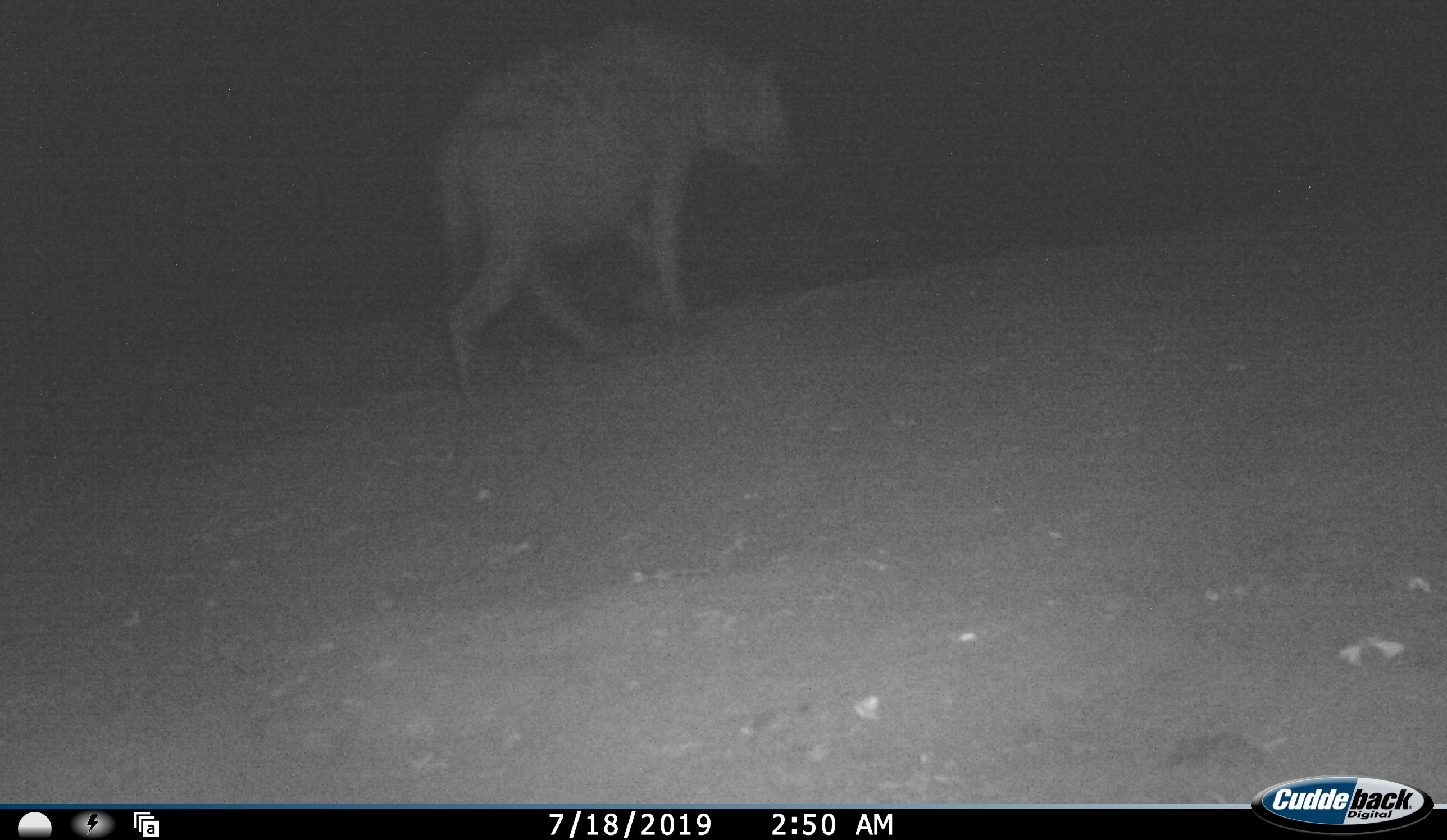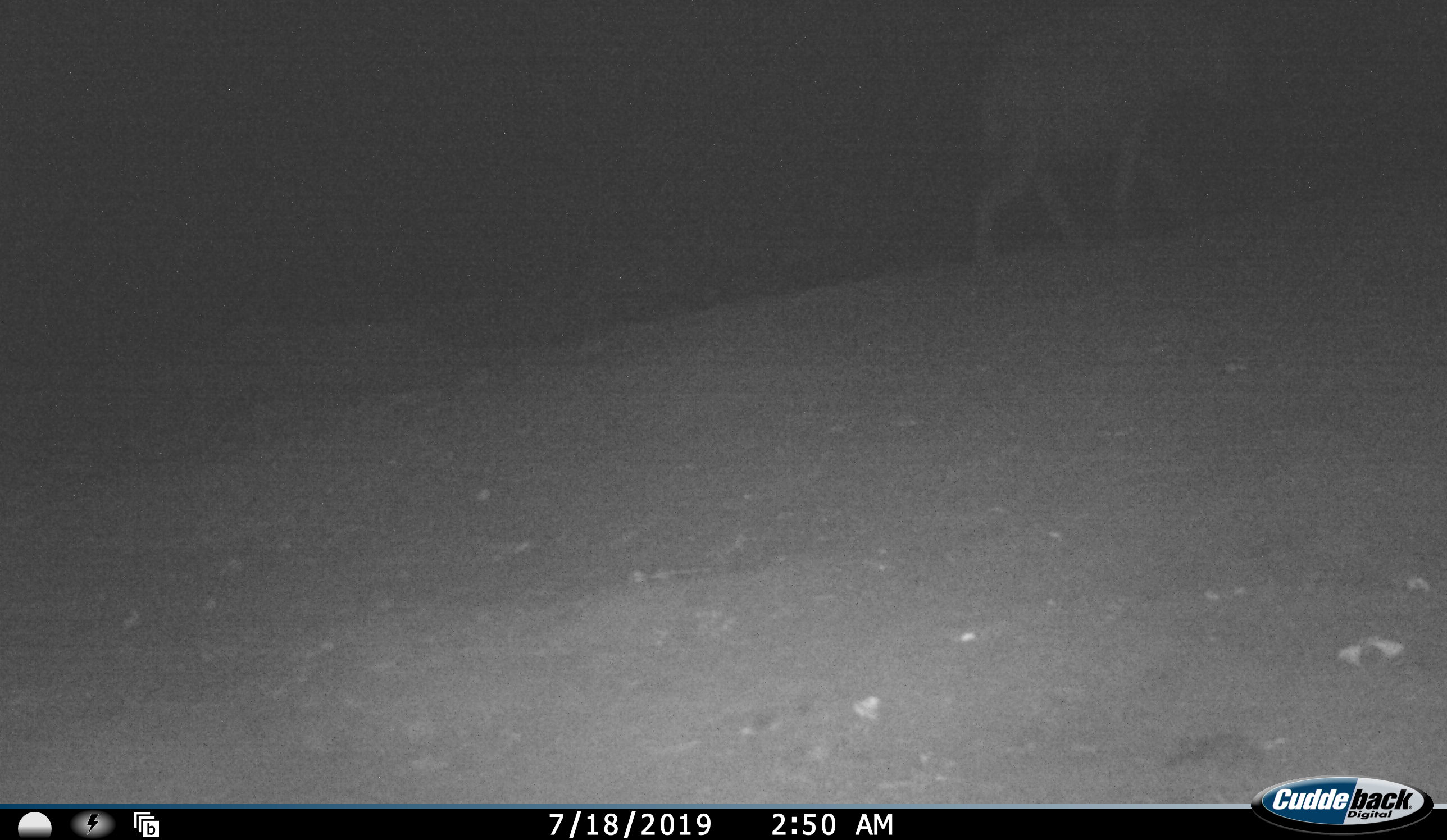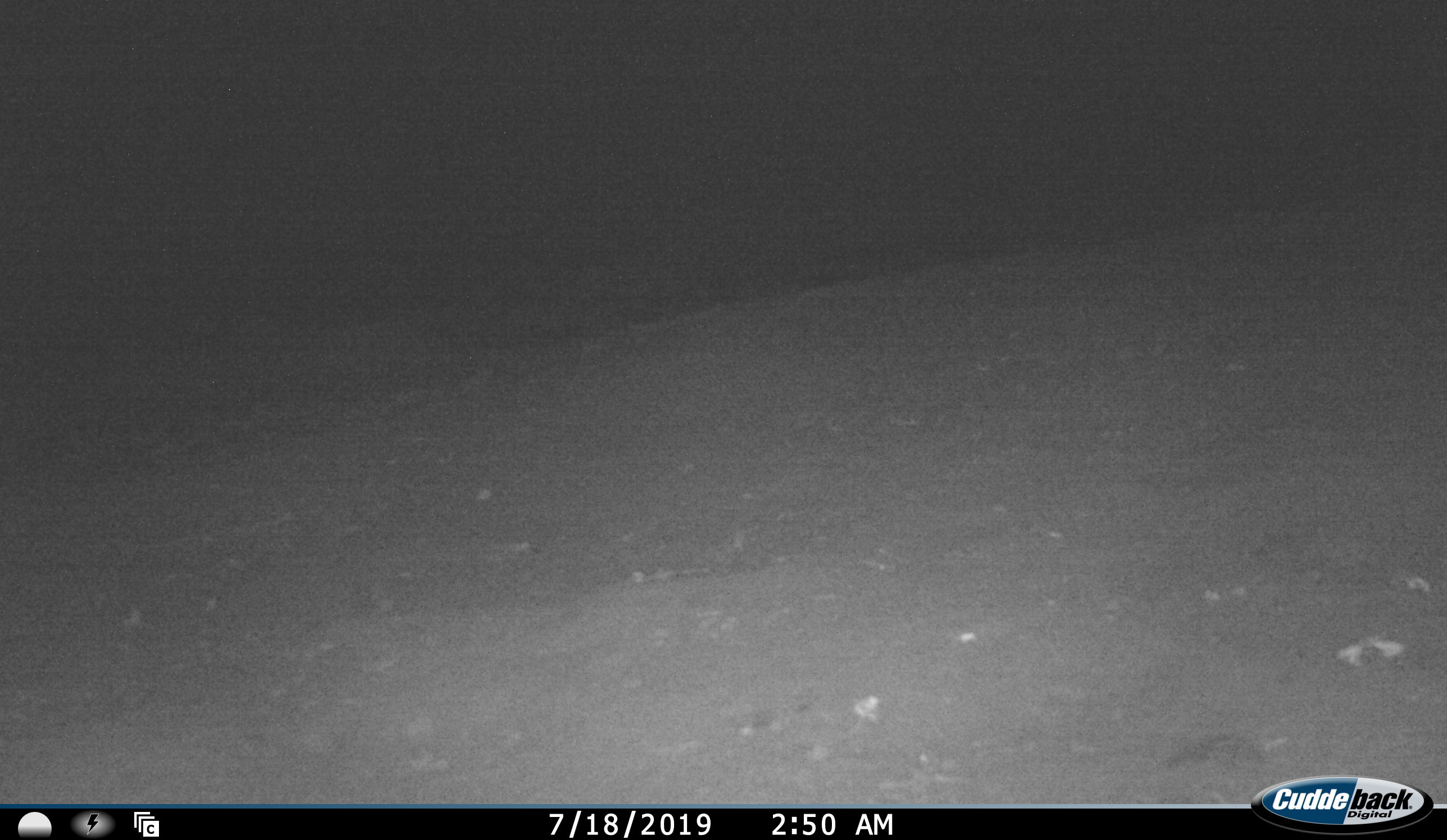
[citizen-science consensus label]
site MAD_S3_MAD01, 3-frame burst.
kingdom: Animalia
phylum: Chordata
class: Mammalia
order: Carnivora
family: Hyaenidae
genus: Crocuta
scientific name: Crocuta crocuta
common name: spotted hyena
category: hyenaspotted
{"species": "hyenaspotted (spotted hyena) (Crocuta crocuta)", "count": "1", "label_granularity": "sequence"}